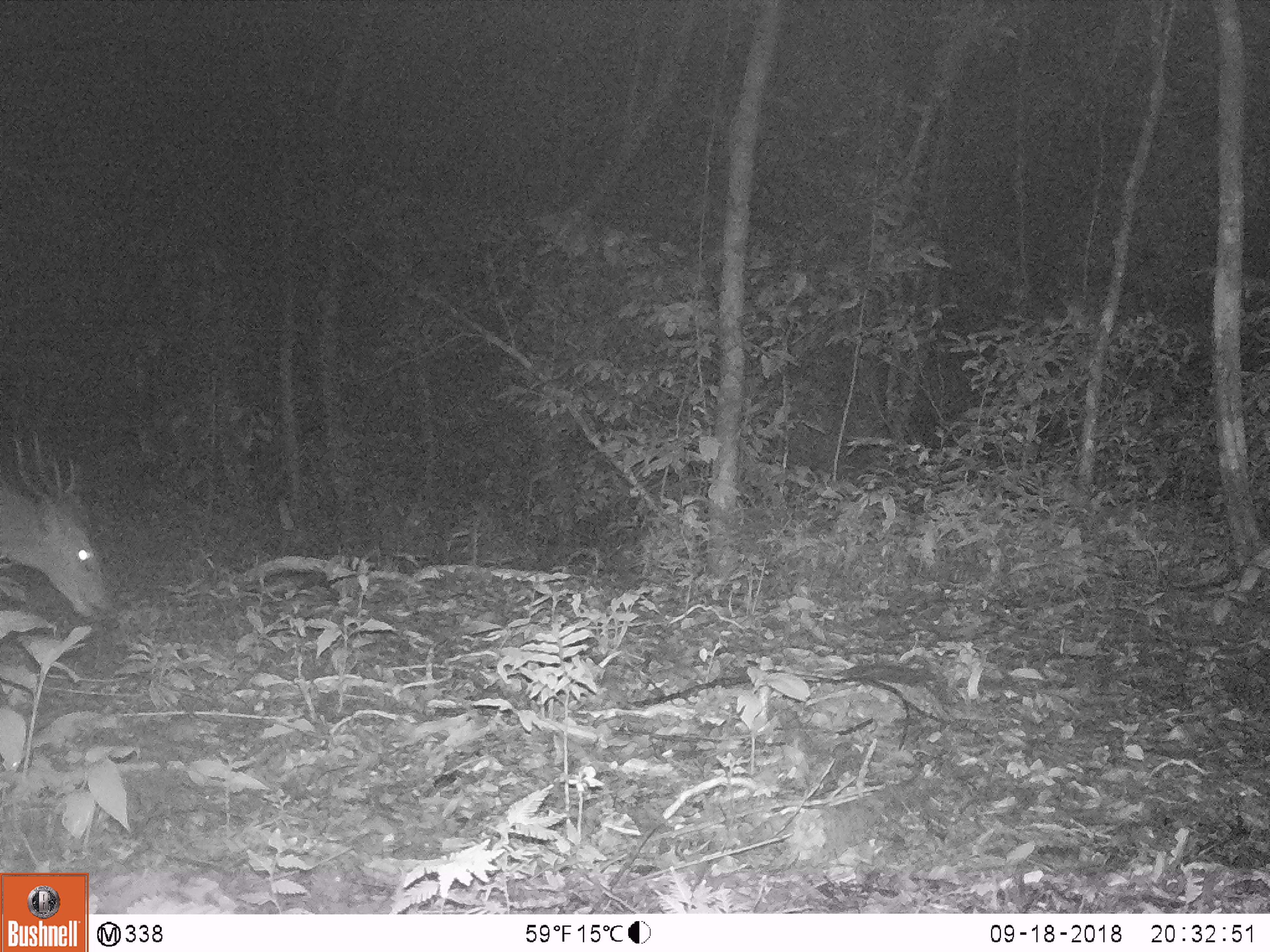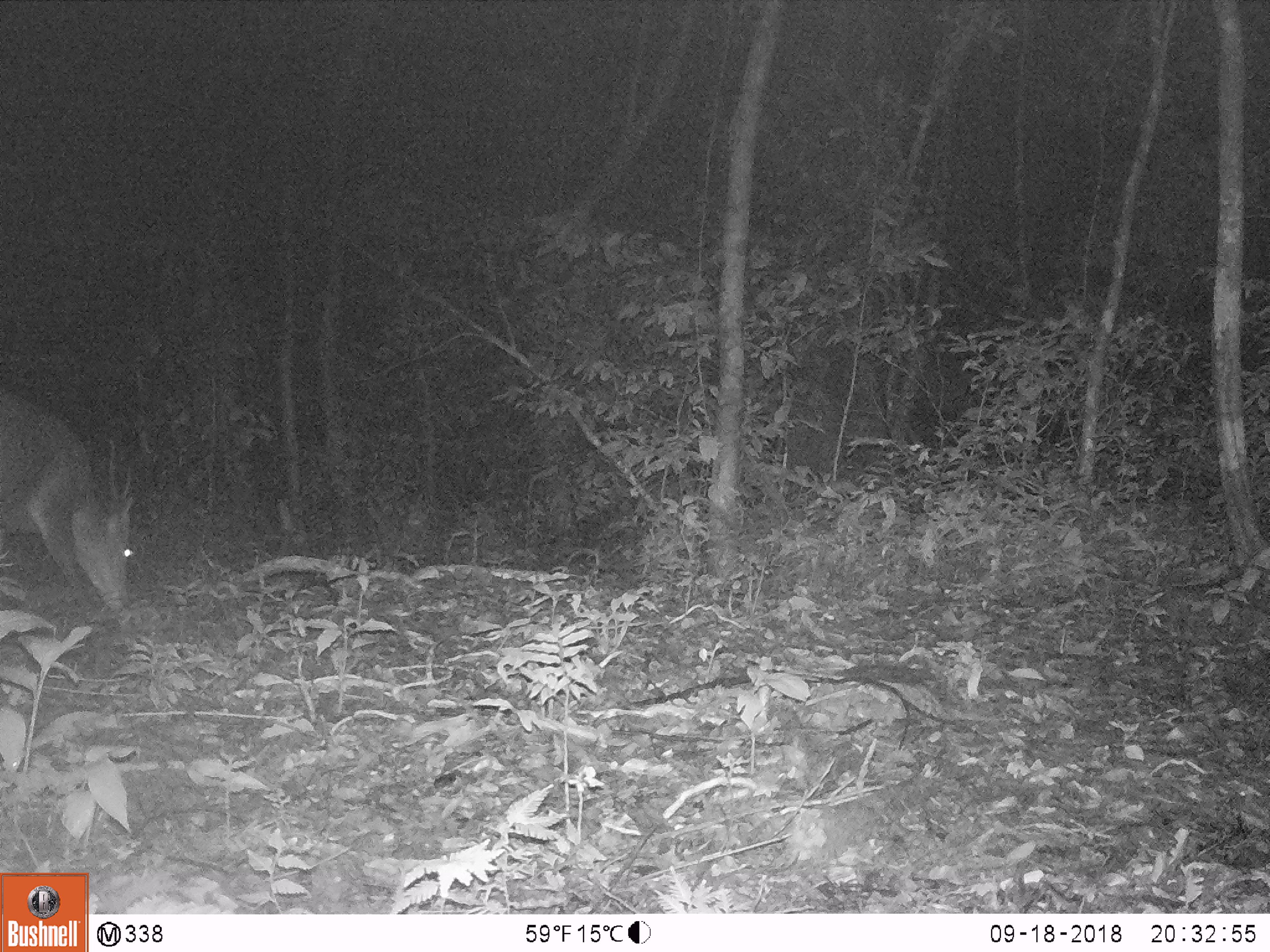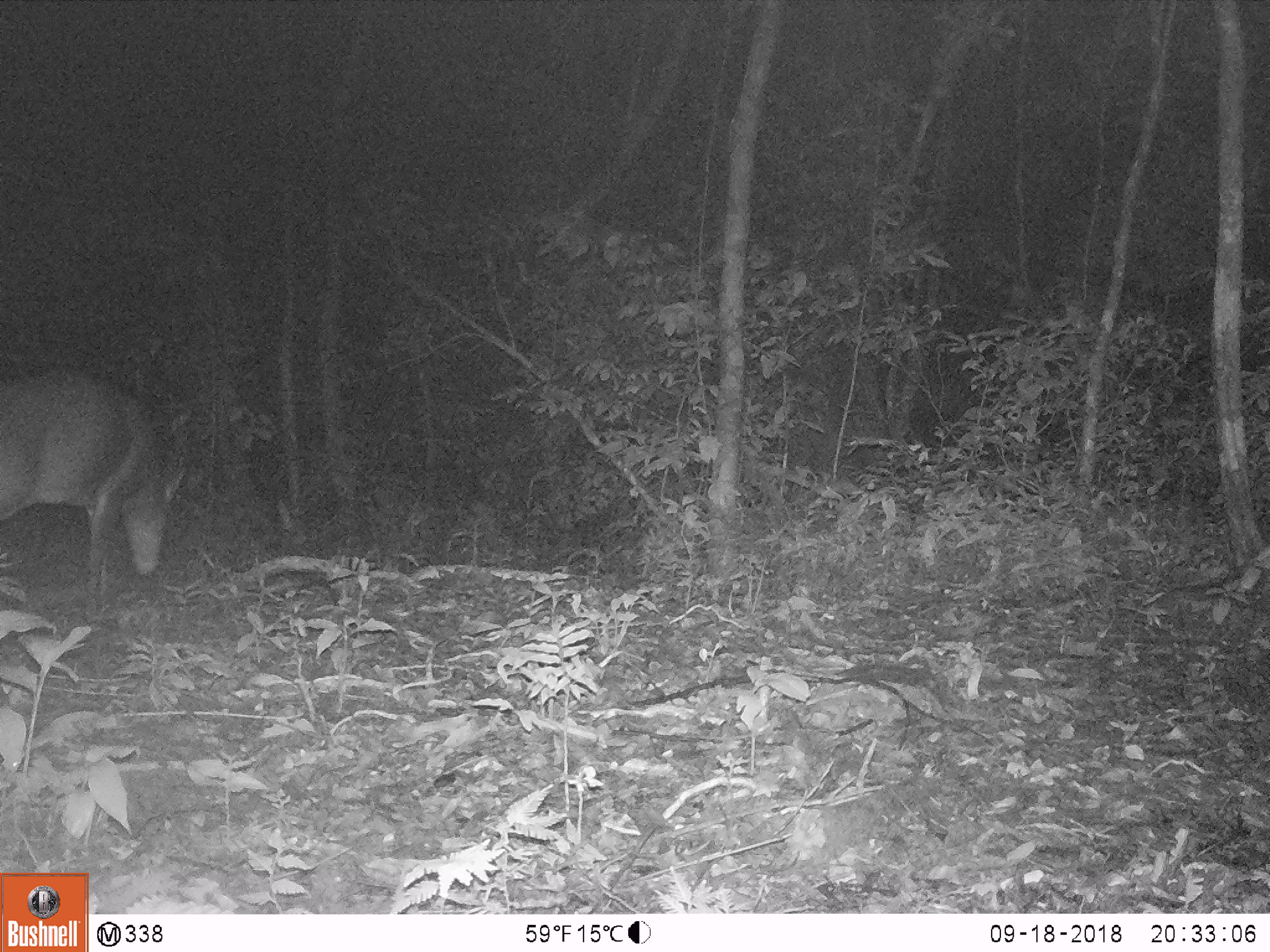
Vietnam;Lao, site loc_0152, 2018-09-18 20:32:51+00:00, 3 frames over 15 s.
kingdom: Animalia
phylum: Chordata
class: Mammalia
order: Artiodactyla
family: Cervidae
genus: Muntiacus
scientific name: Muntiacus vuquangensis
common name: large-antlered muntjac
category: large antlered muntjac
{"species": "large antlered muntjac (large-antlered muntjac) (Muntiacus vuquangensis)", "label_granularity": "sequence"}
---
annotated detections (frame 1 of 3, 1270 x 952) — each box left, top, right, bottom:
large antlered muntjac: 0, 422, 110, 618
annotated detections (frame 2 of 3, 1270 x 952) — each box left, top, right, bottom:
large antlered muntjac: 0, 391, 142, 610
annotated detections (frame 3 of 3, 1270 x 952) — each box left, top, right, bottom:
large antlered muntjac: 0, 366, 194, 596